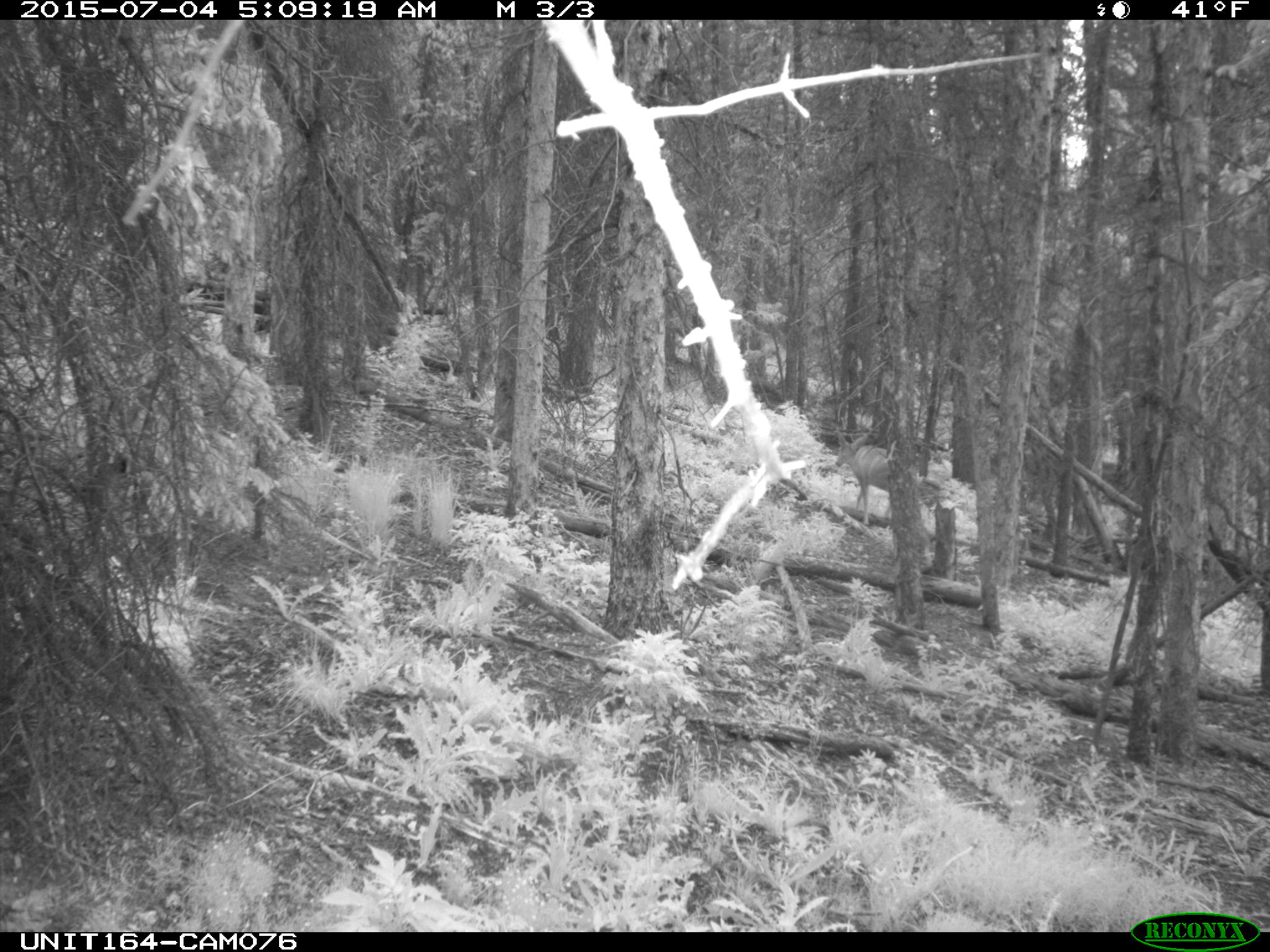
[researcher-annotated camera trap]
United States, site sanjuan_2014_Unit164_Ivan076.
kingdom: Animalia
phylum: Chordata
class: Mammalia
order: Artiodactyla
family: Cervidae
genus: Odocoileus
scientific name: Odocoileus hemionus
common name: mule deer